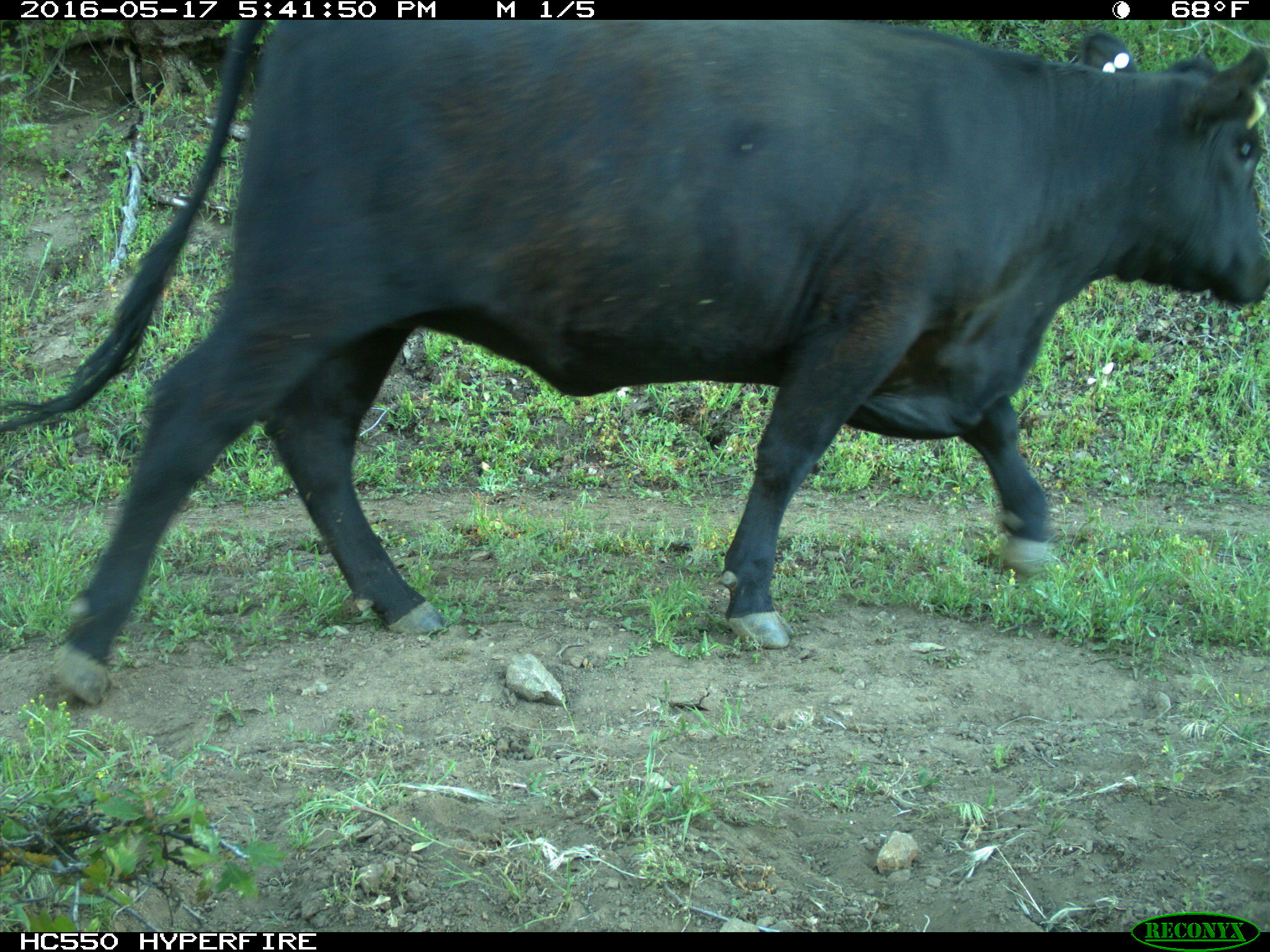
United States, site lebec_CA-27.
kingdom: Animalia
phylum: Chordata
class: Mammalia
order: Artiodactyla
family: Bovidae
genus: Bos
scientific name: Bos taurus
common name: domestic cow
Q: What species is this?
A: Bos taurus (domestic cow).